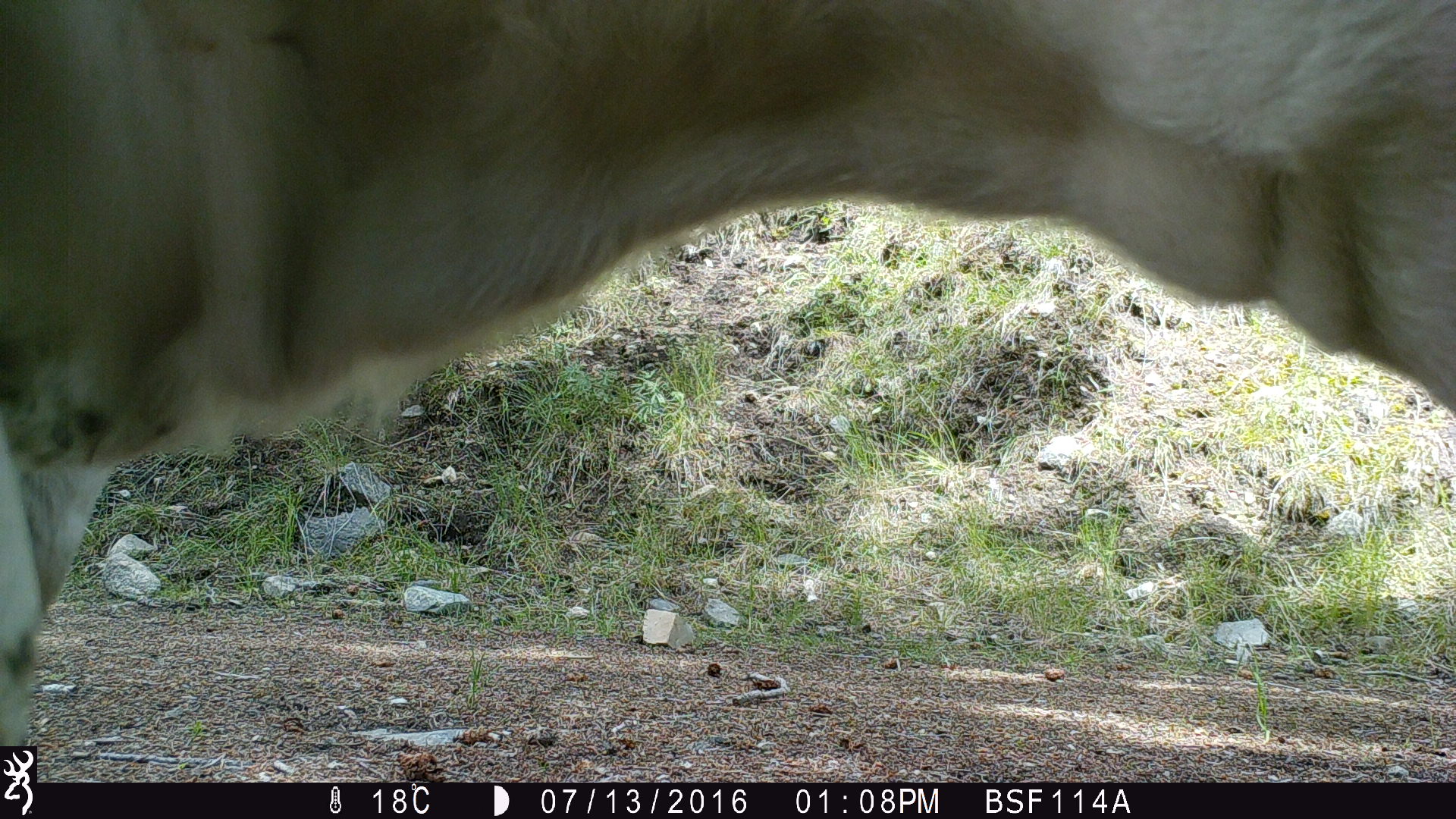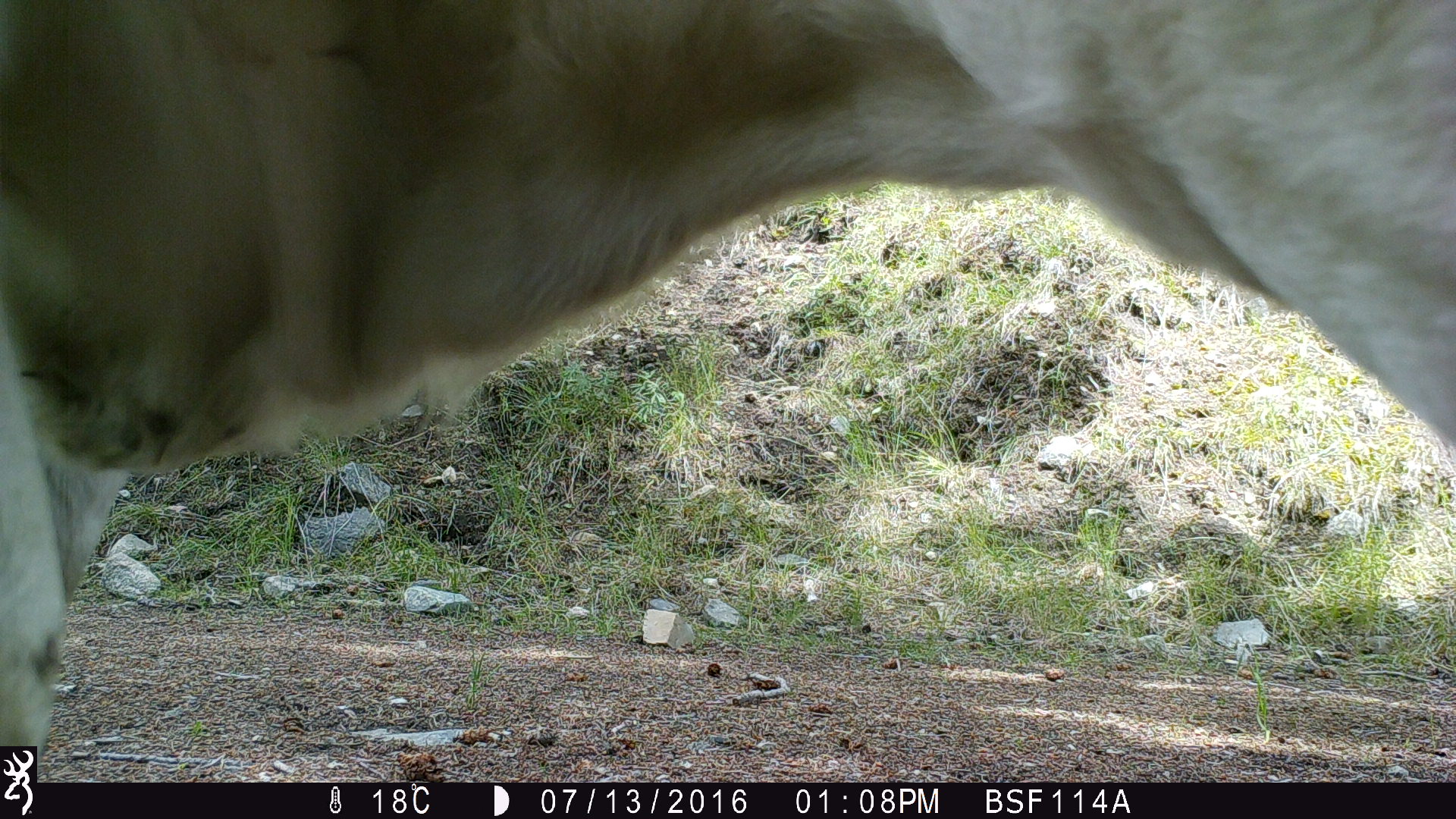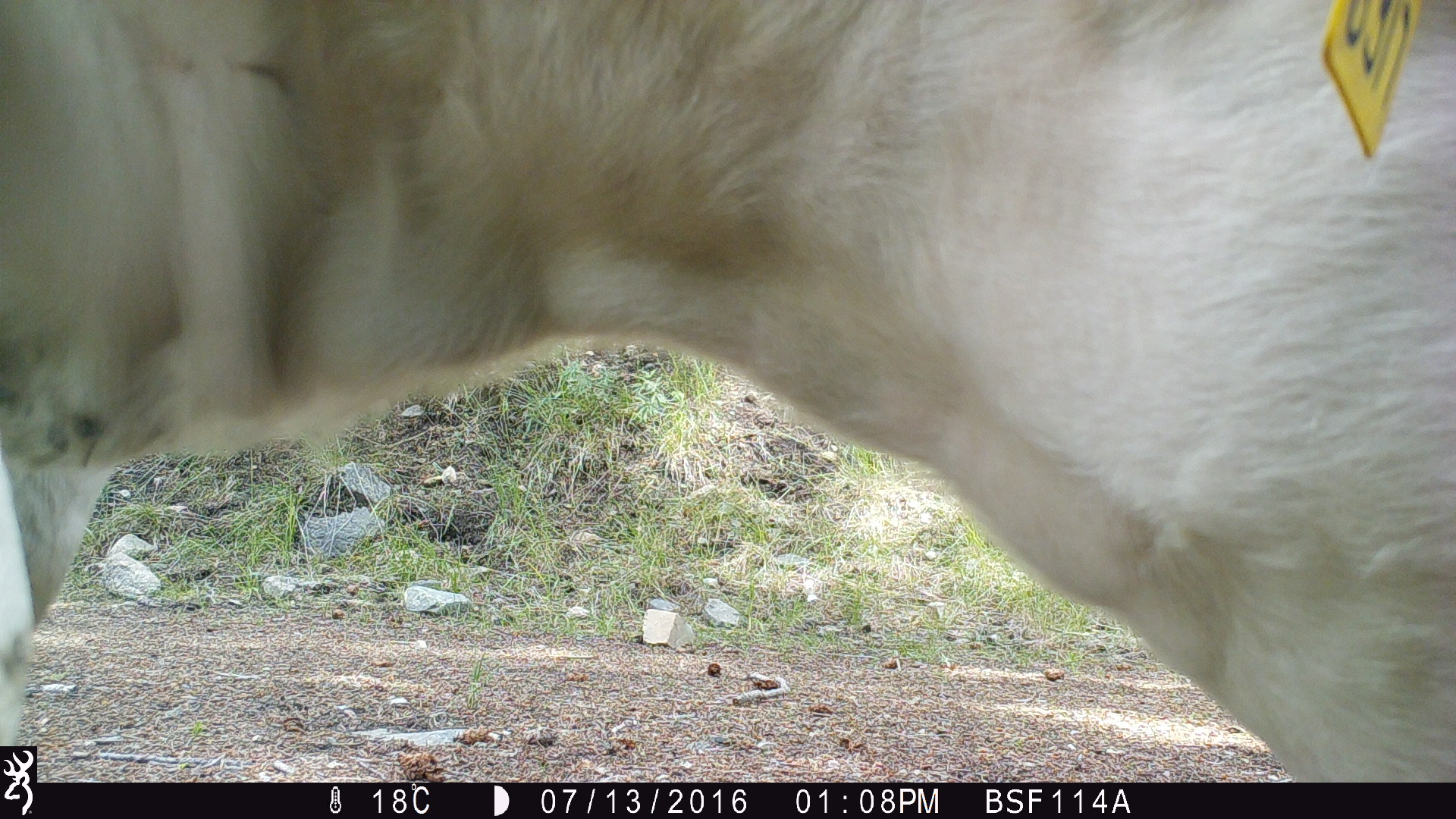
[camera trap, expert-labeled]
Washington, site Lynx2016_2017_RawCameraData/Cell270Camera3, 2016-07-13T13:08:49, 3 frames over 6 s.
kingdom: Animalia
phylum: Chordata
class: Mammalia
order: Artiodactyla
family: Bovidae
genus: Bos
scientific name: Bos taurus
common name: domestic cattle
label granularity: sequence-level